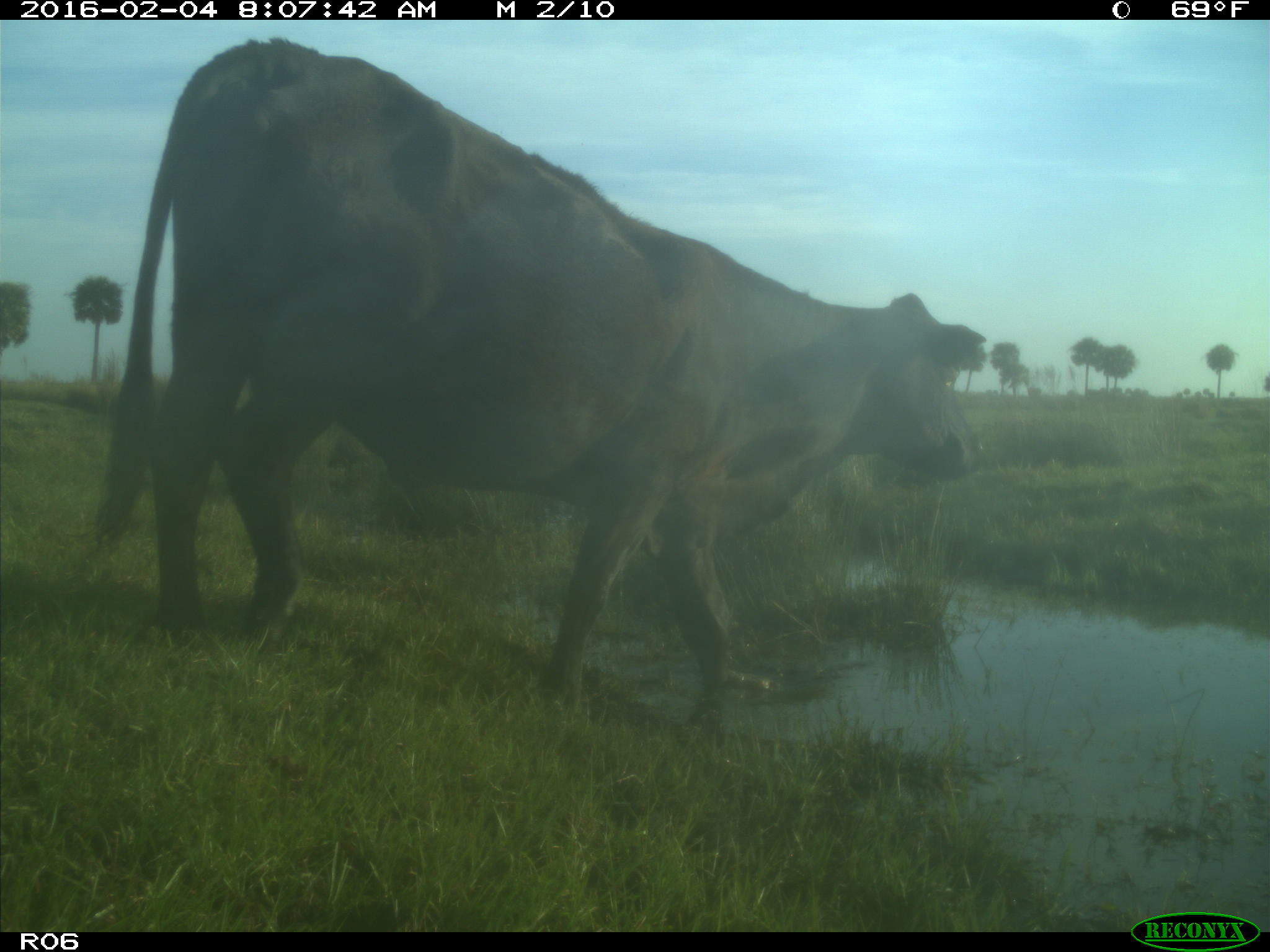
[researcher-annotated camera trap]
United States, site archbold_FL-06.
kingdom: Animalia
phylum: Chordata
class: Mammalia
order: Artiodactyla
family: Bovidae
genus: Bos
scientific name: Bos taurus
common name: domestic cow